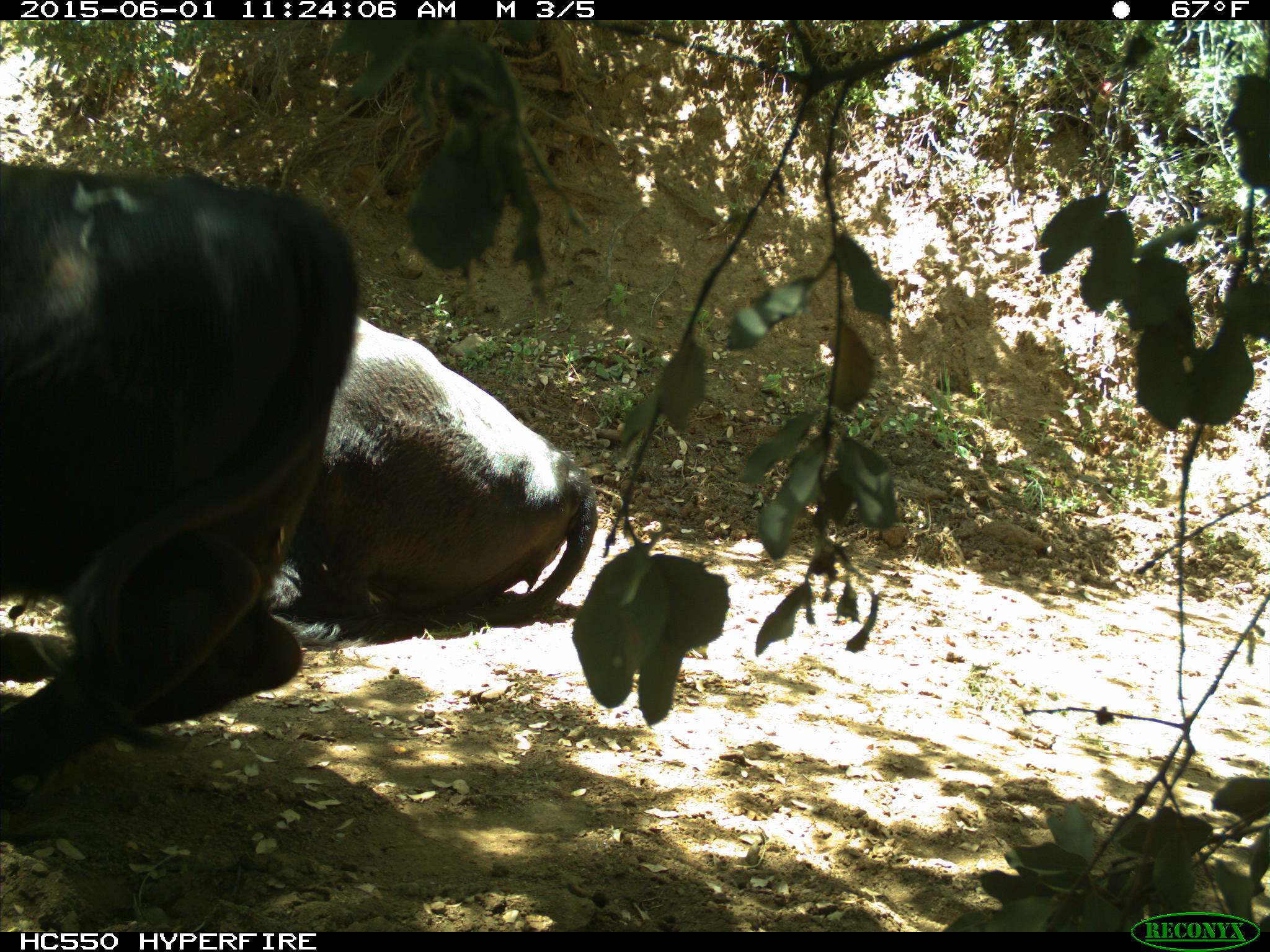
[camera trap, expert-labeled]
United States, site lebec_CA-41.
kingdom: Animalia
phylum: Chordata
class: Mammalia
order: Artiodactyla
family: Bovidae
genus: Bos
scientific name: Bos taurus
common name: domestic cow